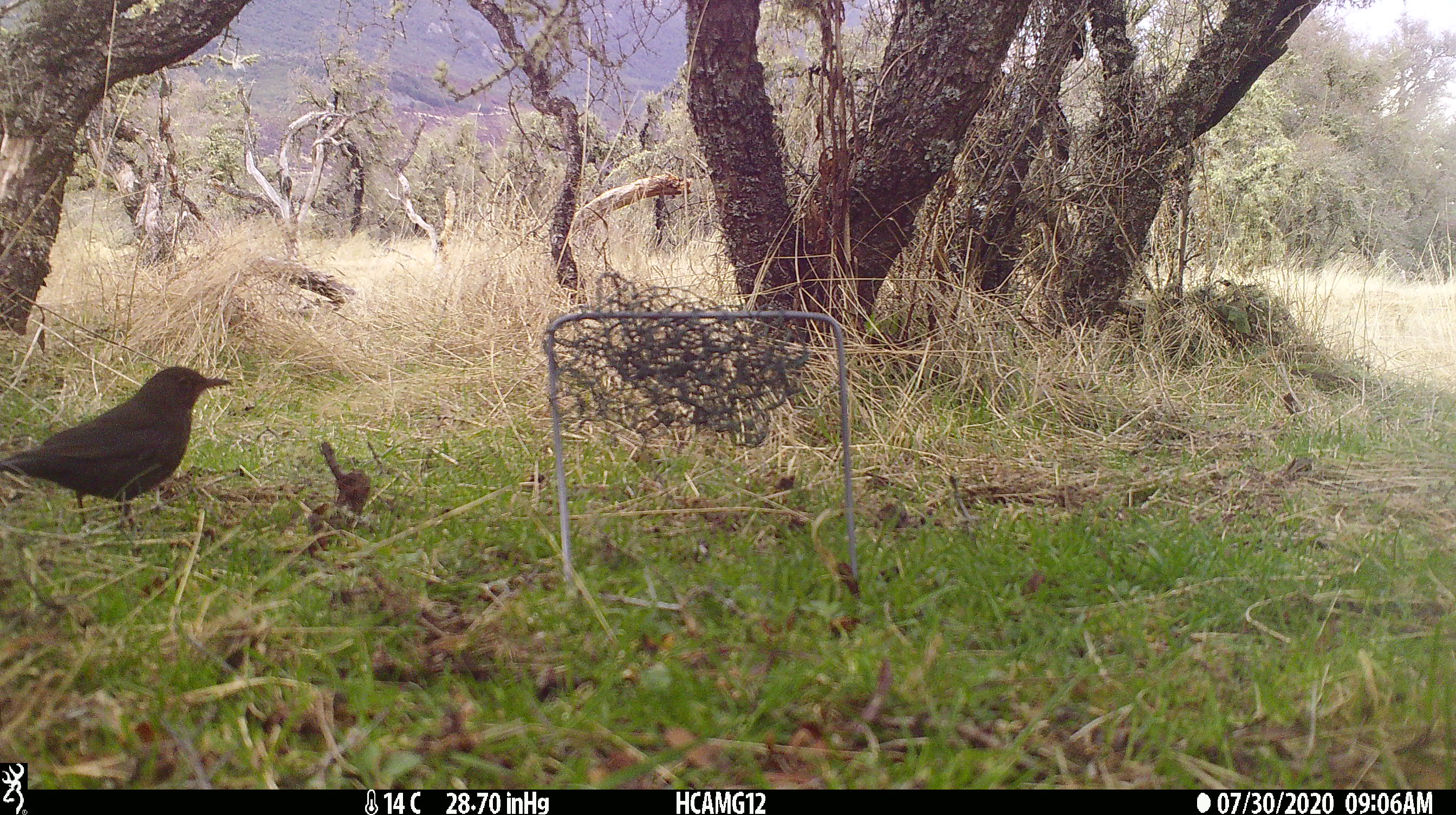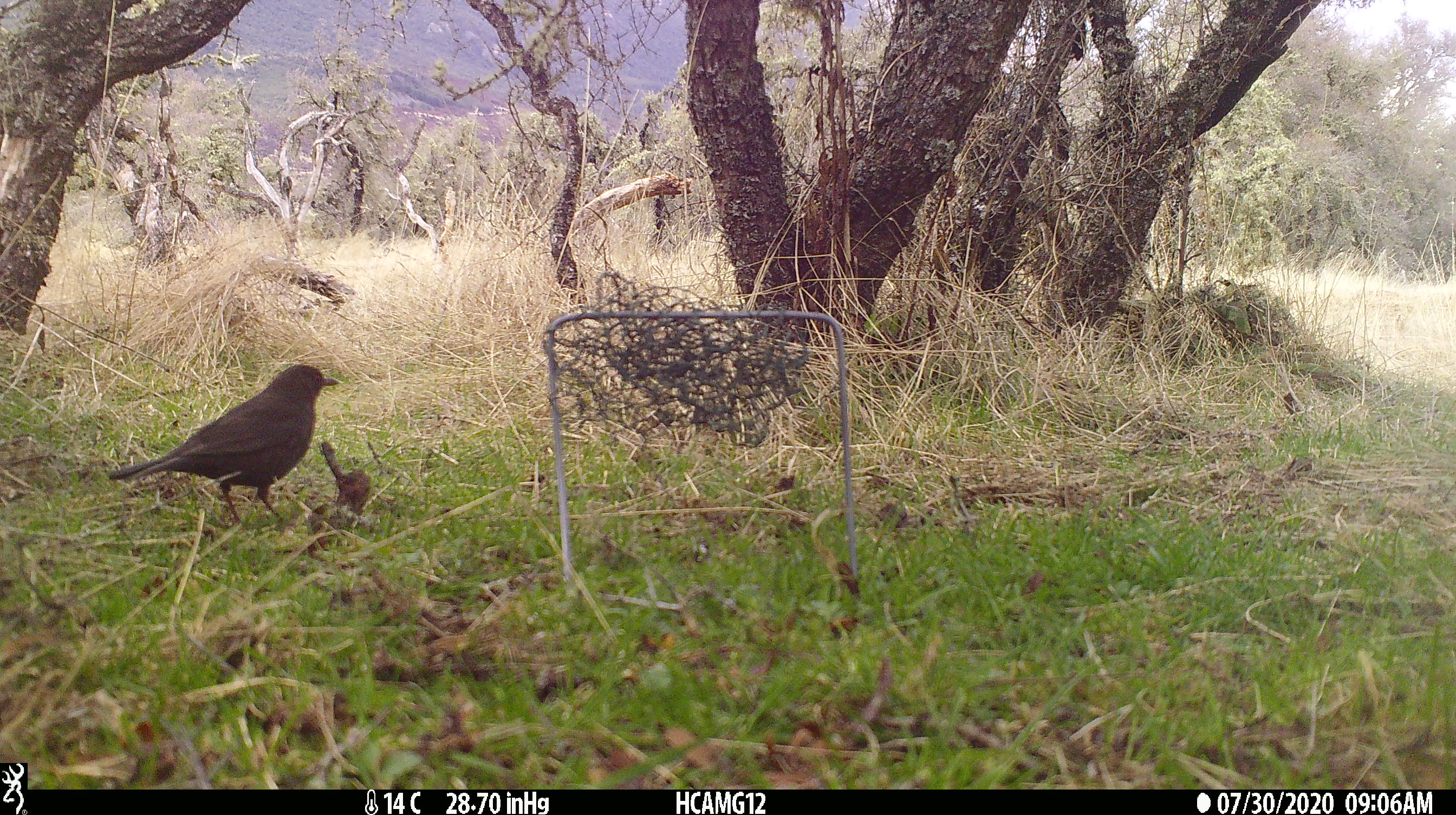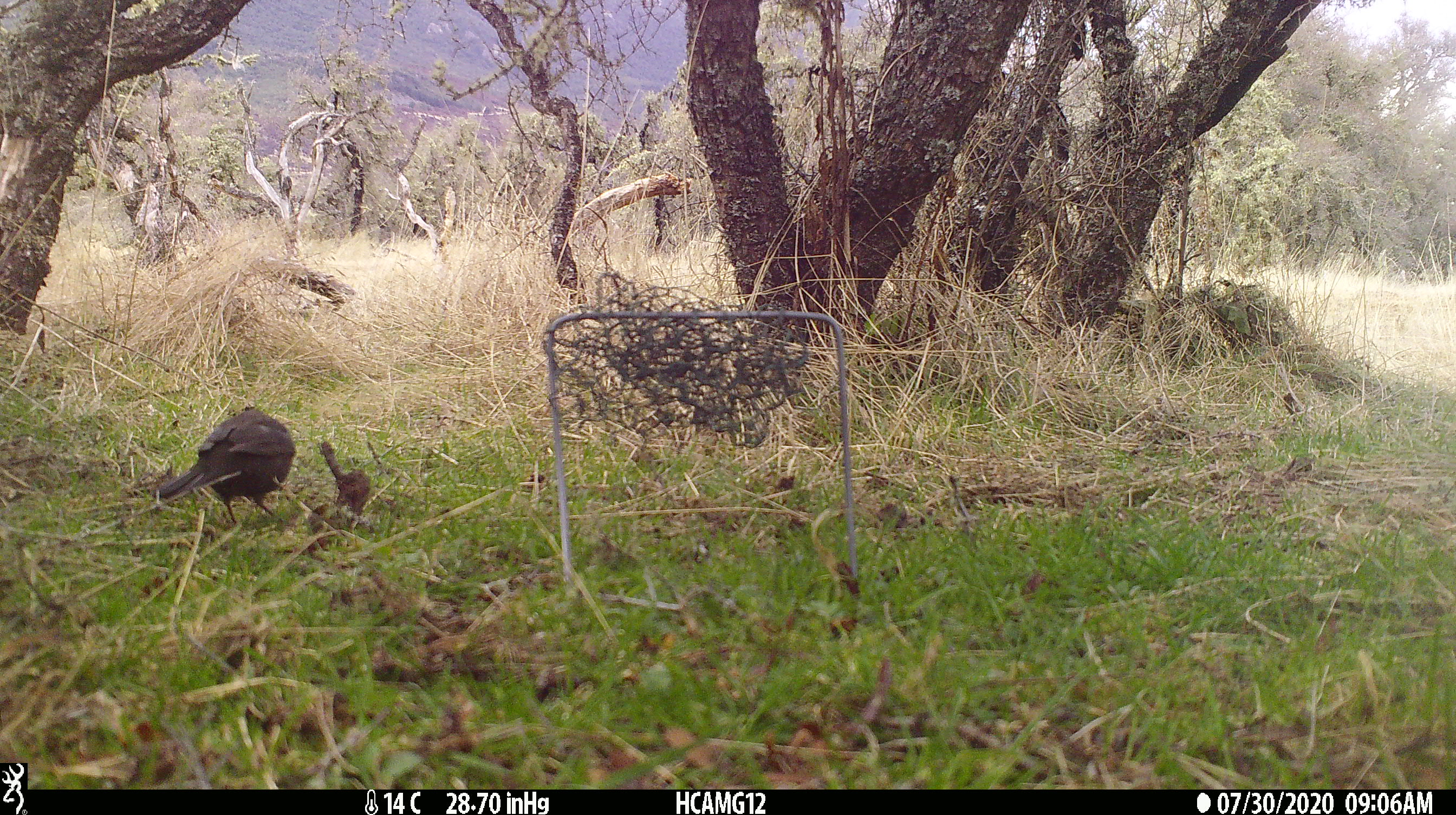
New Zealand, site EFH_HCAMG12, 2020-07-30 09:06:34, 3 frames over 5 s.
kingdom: Animalia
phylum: Chordata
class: Aves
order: Passeriformes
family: Turdidae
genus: Turdus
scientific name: Turdus merula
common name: eurasian blackbird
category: blackbird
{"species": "blackbird (eurasian blackbird) (Turdus merula)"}